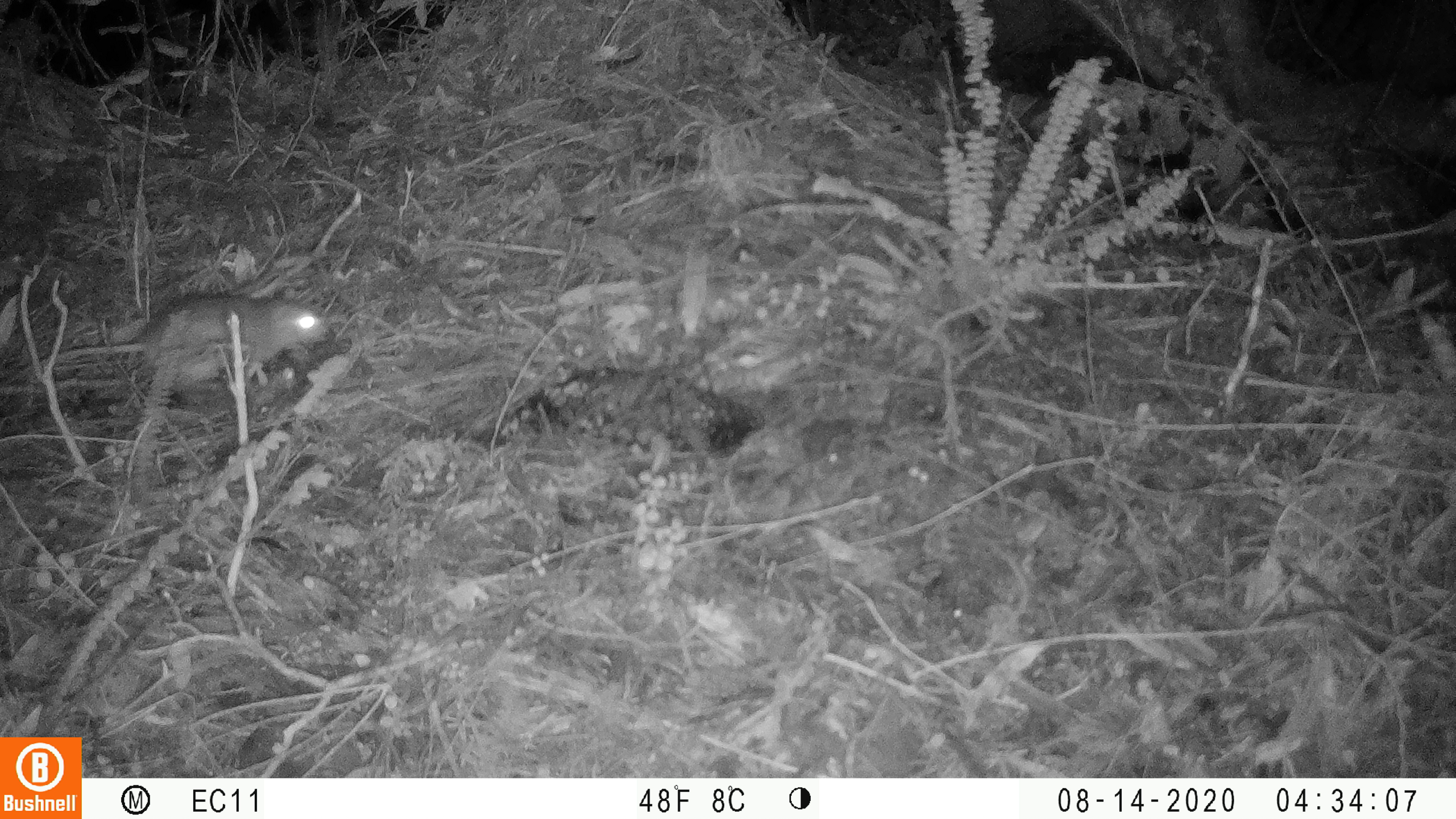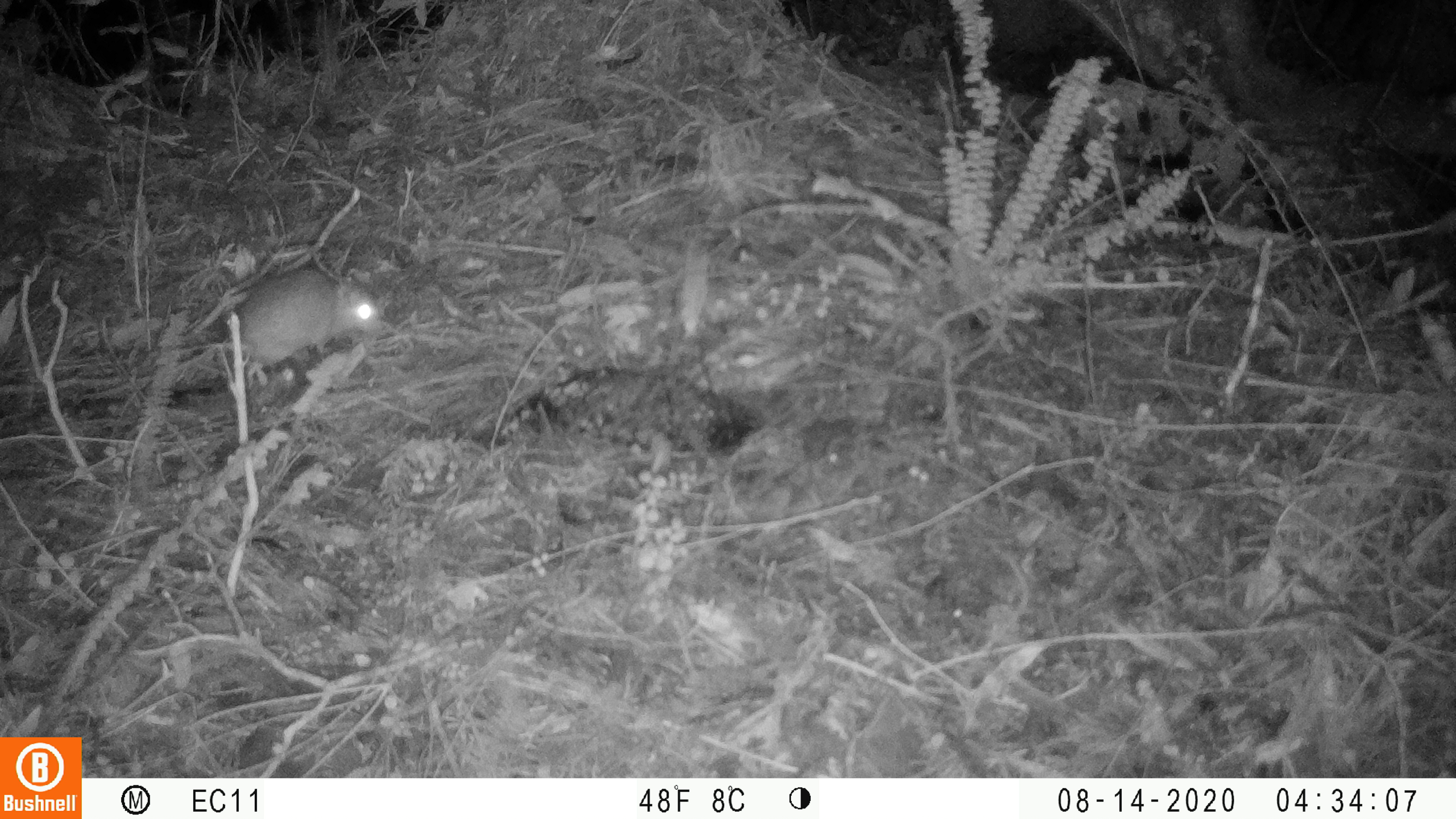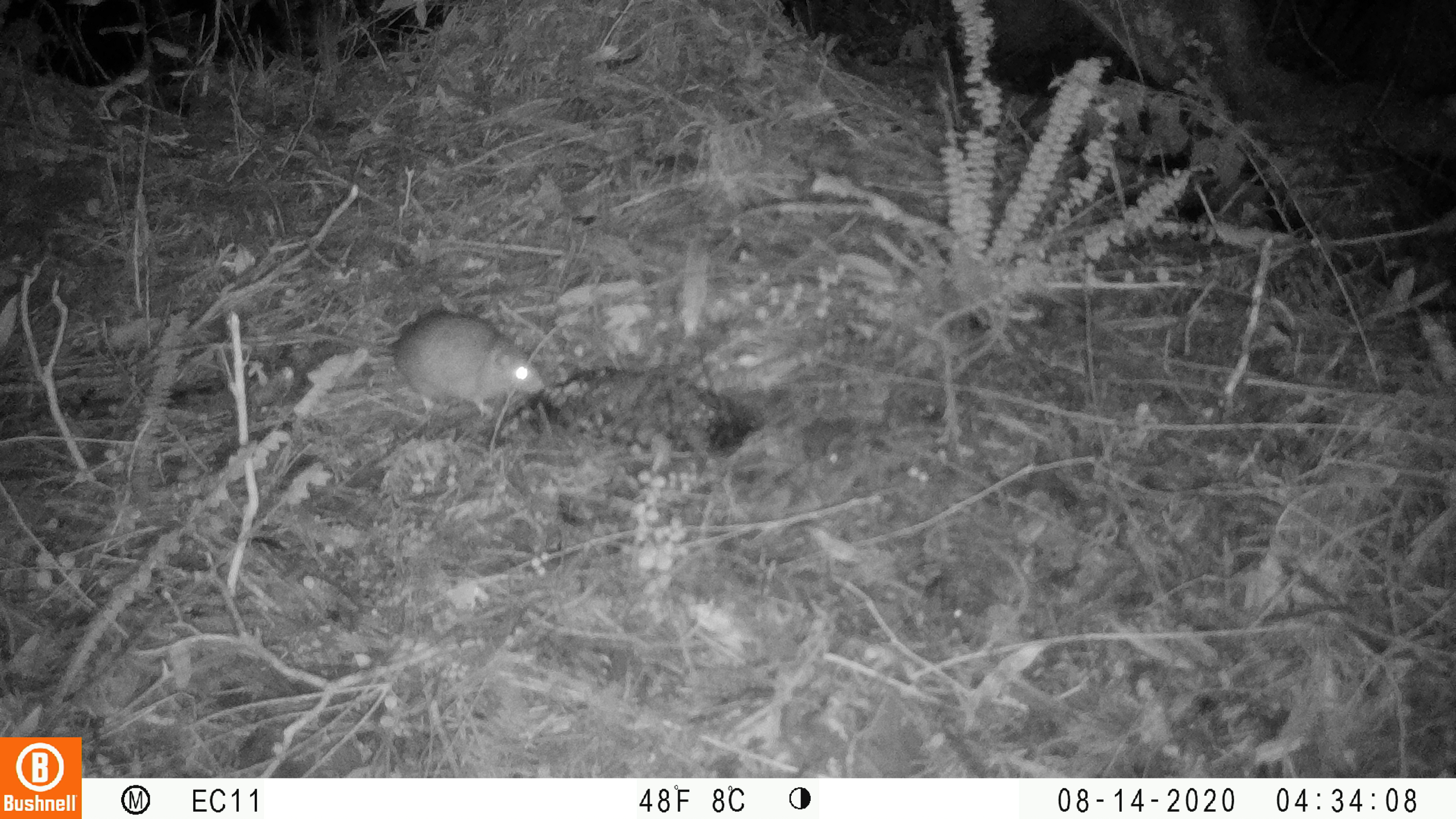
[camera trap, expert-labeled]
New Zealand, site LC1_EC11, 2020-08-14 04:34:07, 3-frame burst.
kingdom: Animalia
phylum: Chordata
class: Mammalia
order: Rodentia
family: Muridae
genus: Rattus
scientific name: Rattus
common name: rat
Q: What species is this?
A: Rat (Rattus).